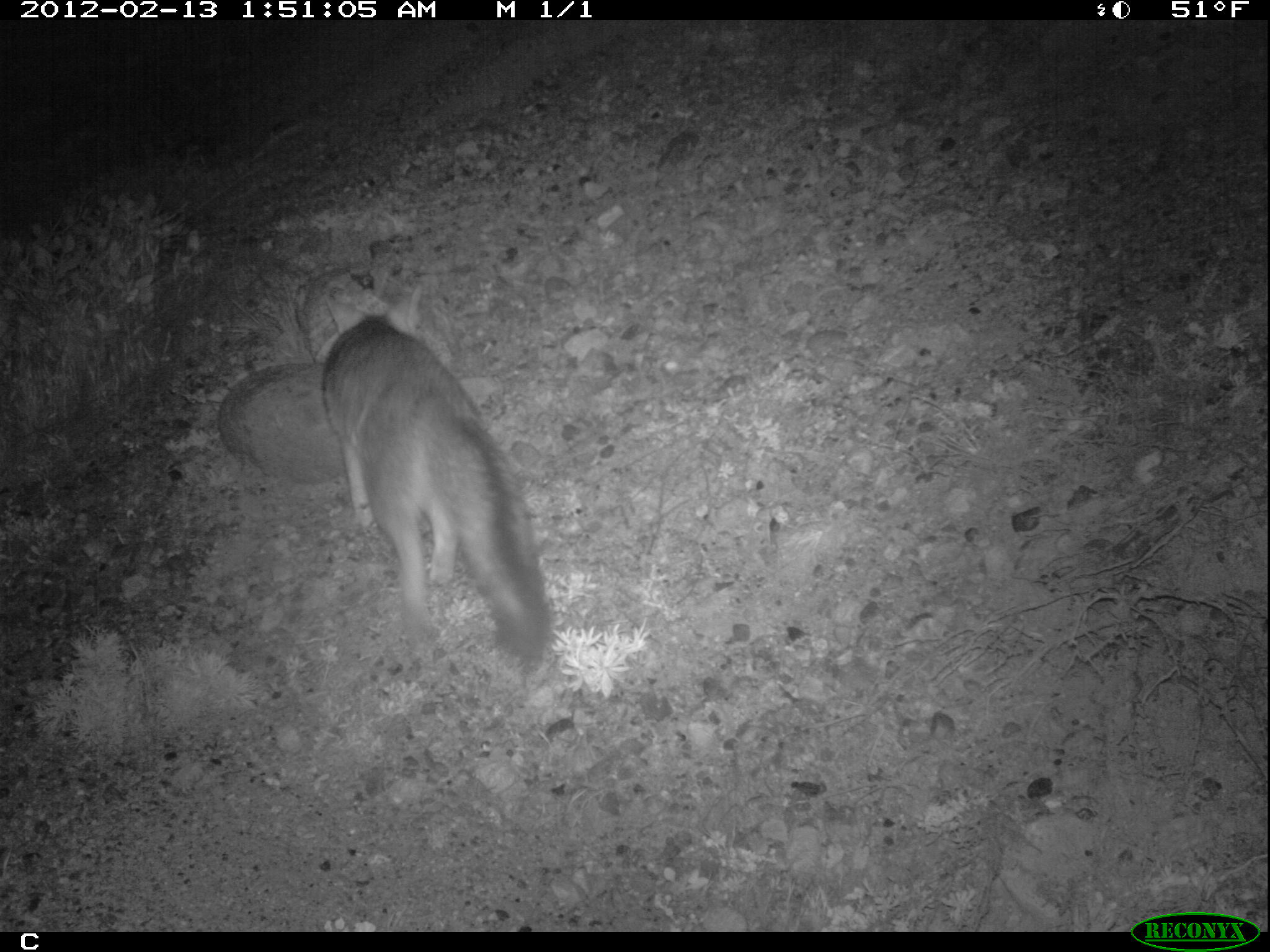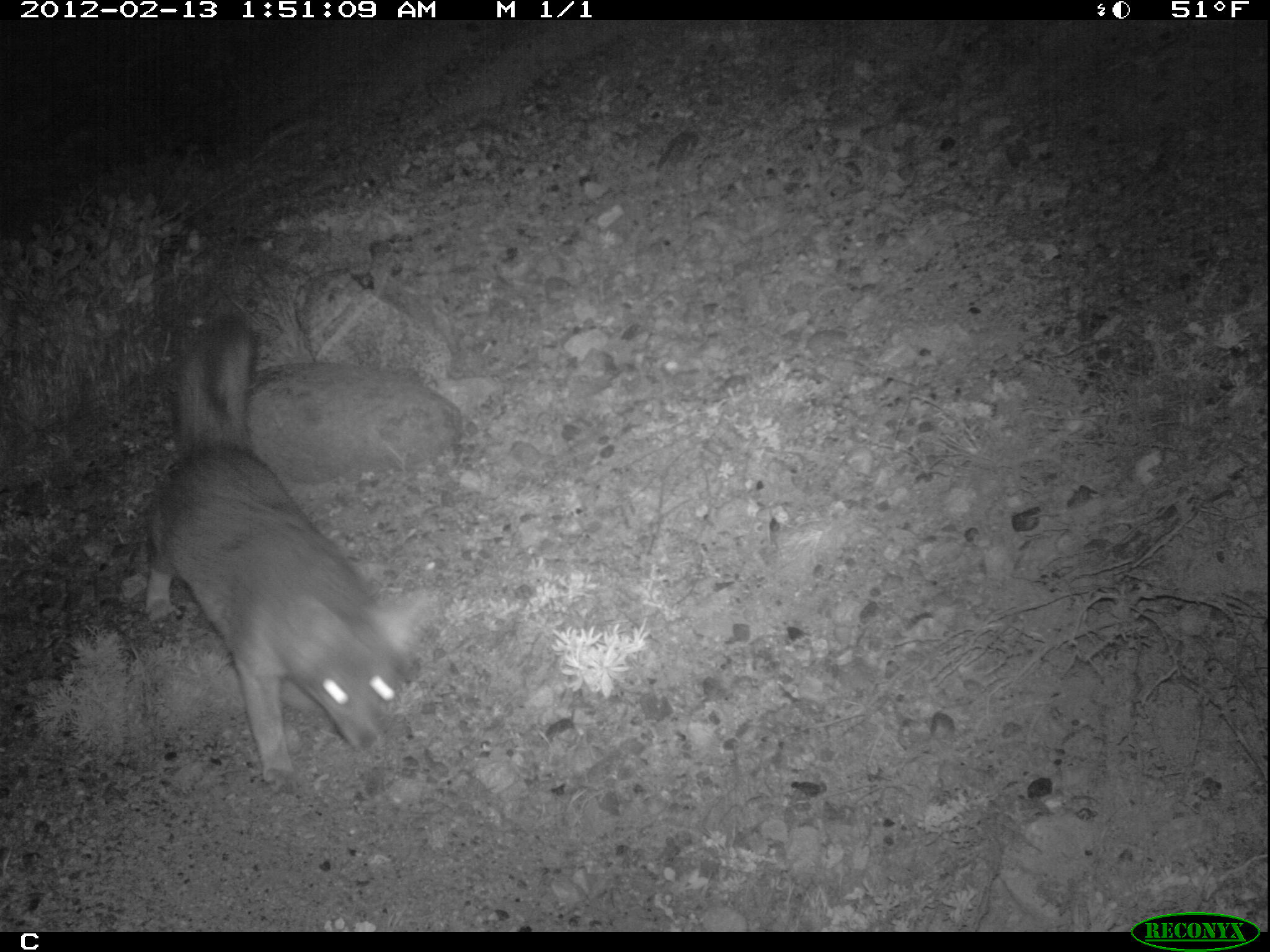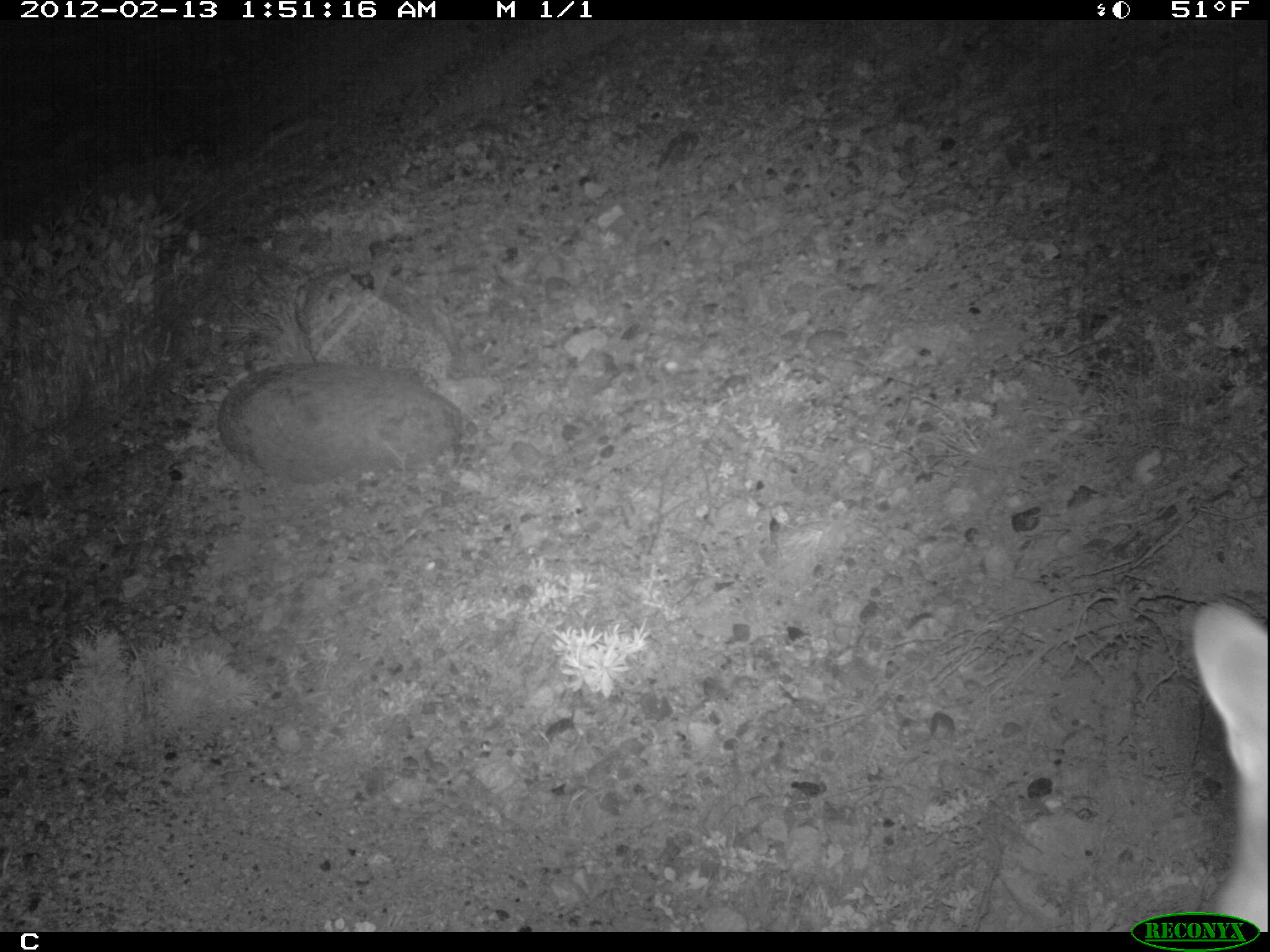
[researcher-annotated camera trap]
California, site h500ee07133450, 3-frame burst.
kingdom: Animalia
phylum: Chordata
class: Mammalia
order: Carnivora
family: Canidae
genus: Urocyon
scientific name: Urocyon littoralis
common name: island fox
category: fox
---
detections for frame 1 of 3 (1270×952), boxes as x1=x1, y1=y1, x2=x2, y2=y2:
fox: x1=322, y1=284, x2=553, y2=668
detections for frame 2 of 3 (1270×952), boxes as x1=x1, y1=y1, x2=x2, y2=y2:
fox: x1=145, y1=317, x2=427, y2=793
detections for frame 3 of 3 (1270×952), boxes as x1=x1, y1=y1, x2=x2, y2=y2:
fox: x1=1186, y1=598, x2=1269, y2=928